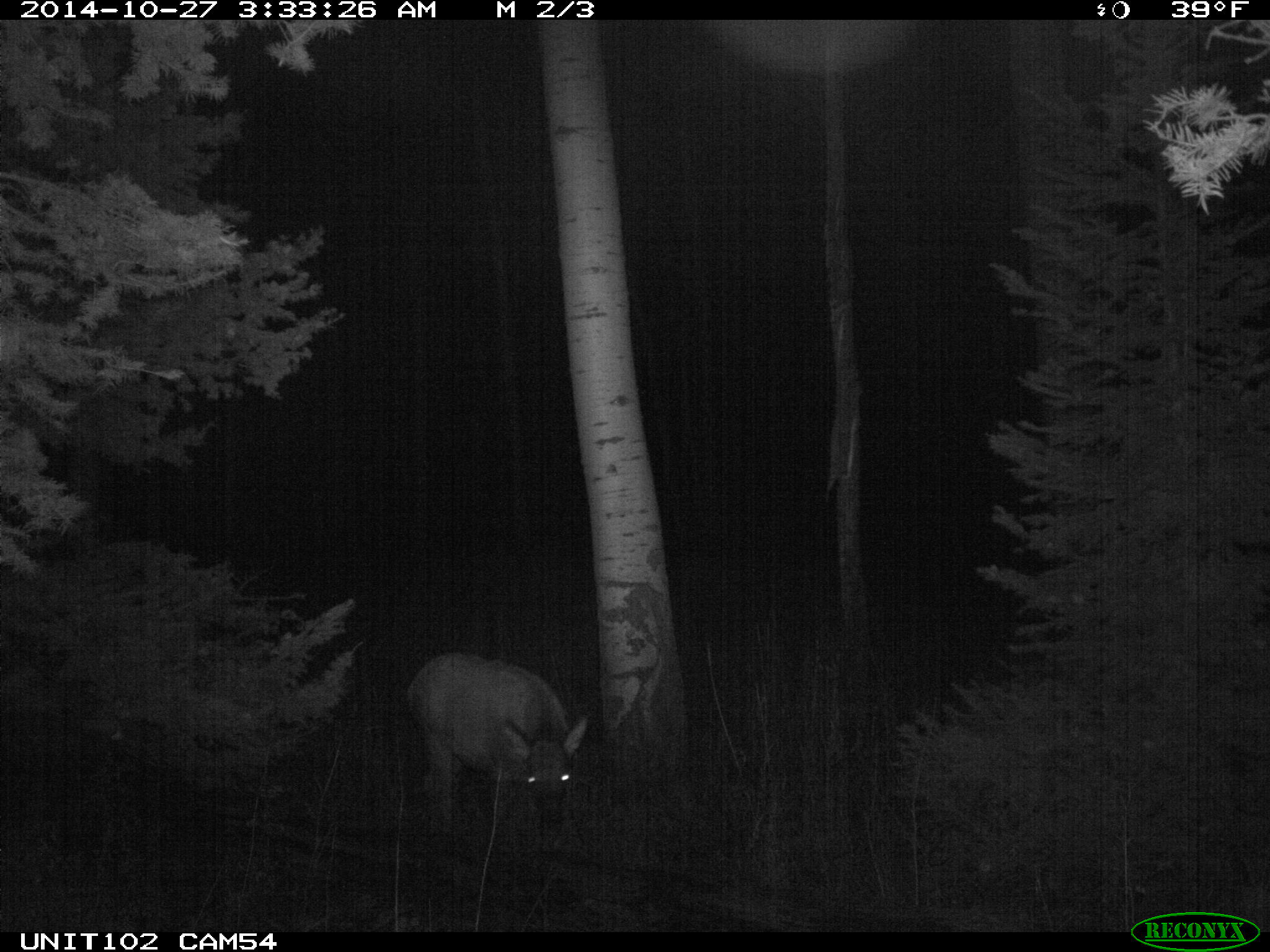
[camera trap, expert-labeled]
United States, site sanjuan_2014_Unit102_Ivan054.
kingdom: Animalia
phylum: Chordata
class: Mammalia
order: Artiodactyla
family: Cervidae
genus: Cervus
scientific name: Cervus elaphus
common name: red deer